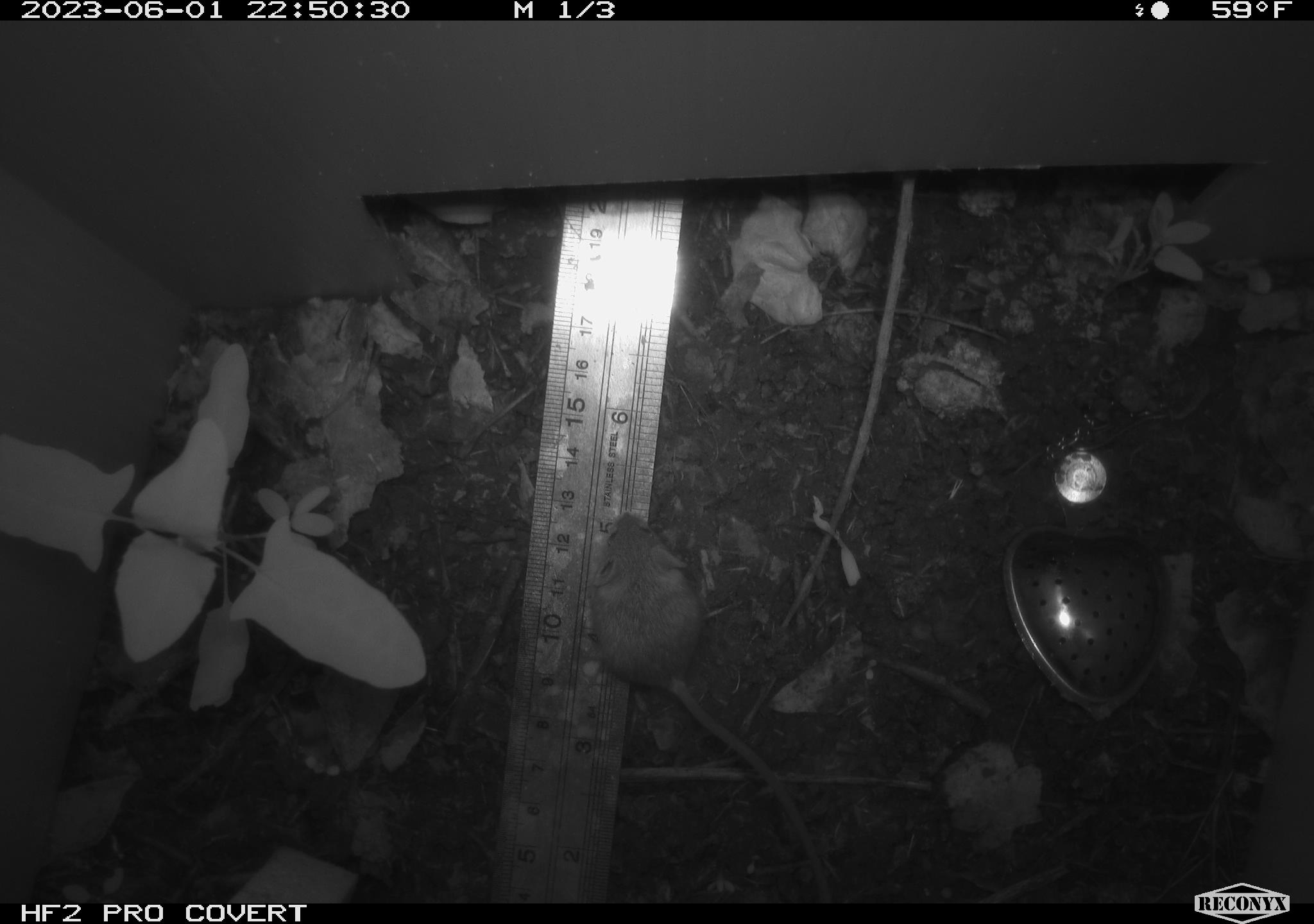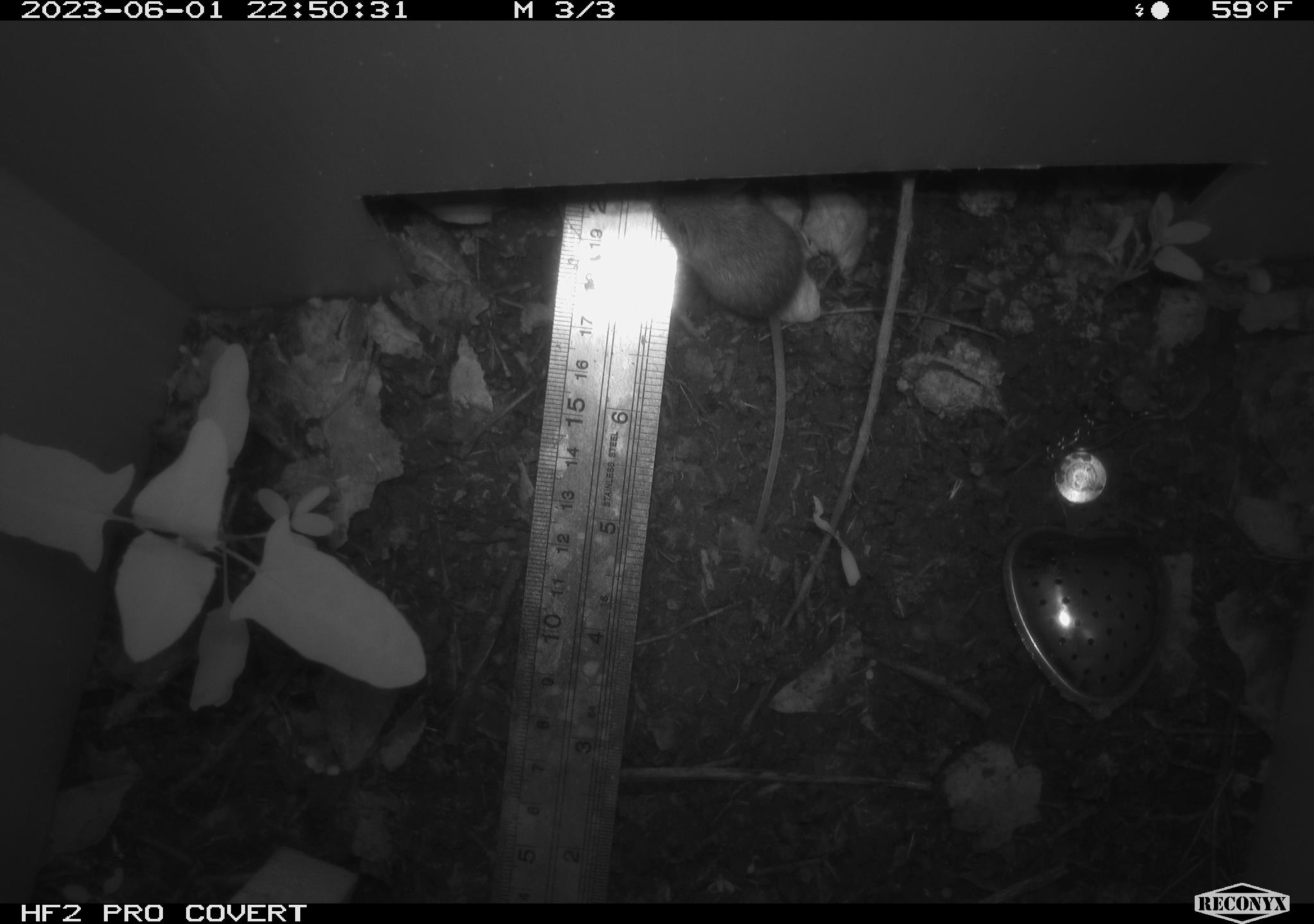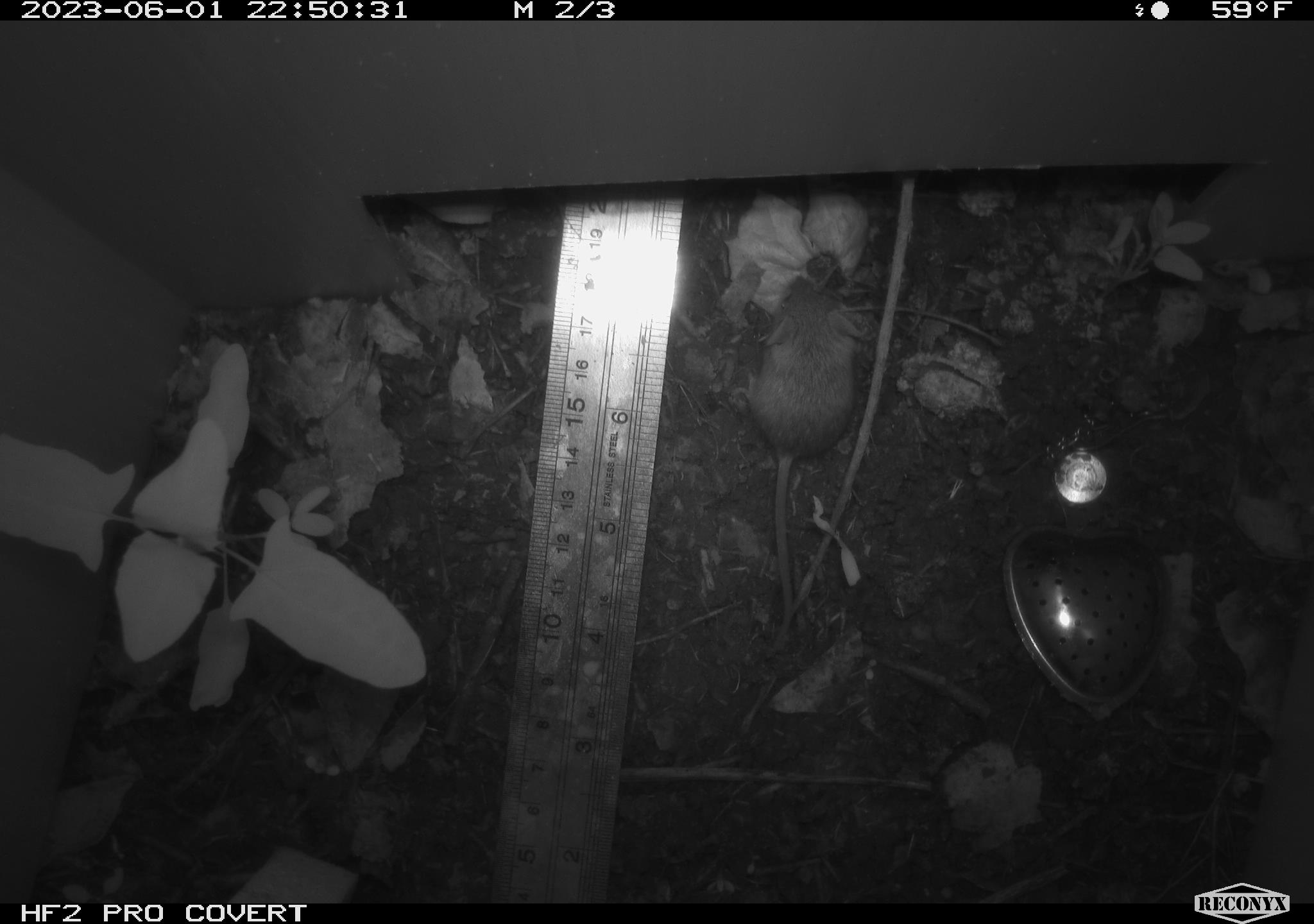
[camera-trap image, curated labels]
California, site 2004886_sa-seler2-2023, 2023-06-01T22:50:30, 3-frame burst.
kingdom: Animalia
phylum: Chordata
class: Mammalia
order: Rodentia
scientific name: Rodentia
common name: mouse species